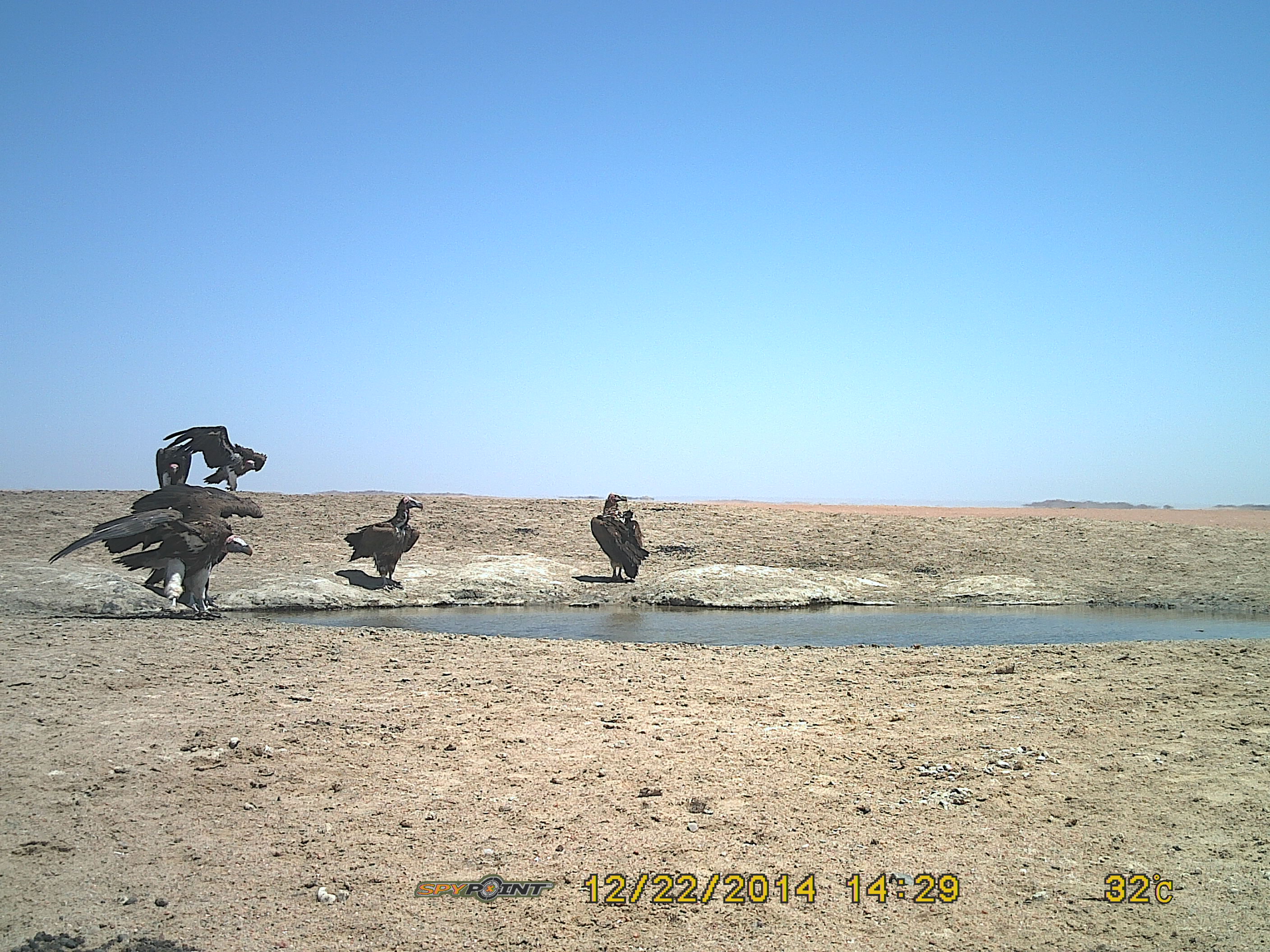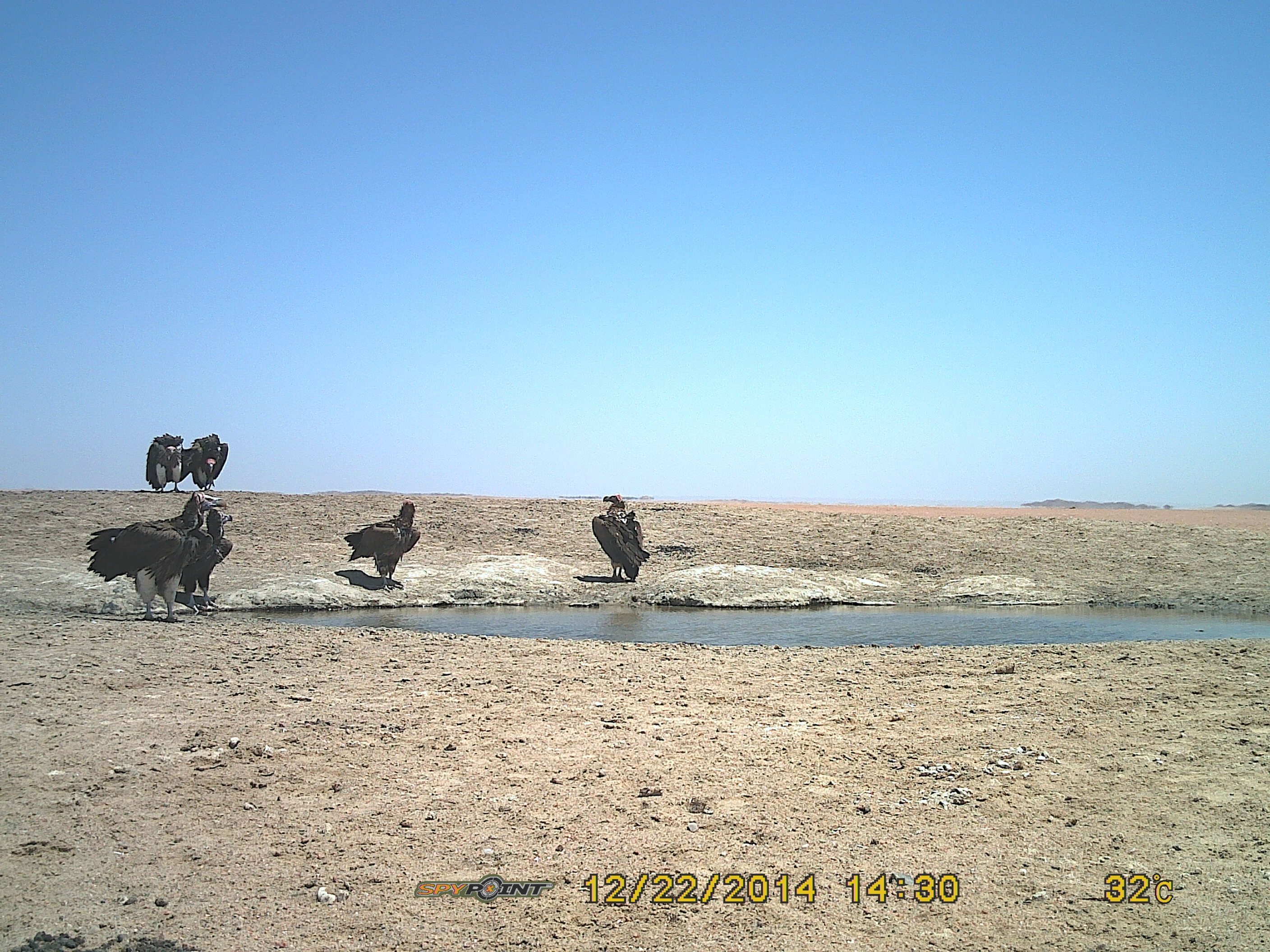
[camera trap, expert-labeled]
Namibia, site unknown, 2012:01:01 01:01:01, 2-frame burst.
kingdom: Animalia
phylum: Chordata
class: Aves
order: Accipitriformes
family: Accipitridae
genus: Torgos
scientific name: Torgos tracheliotos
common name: lappet-faced vulture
Torgos tracheliotos (lappet-faced vulture).